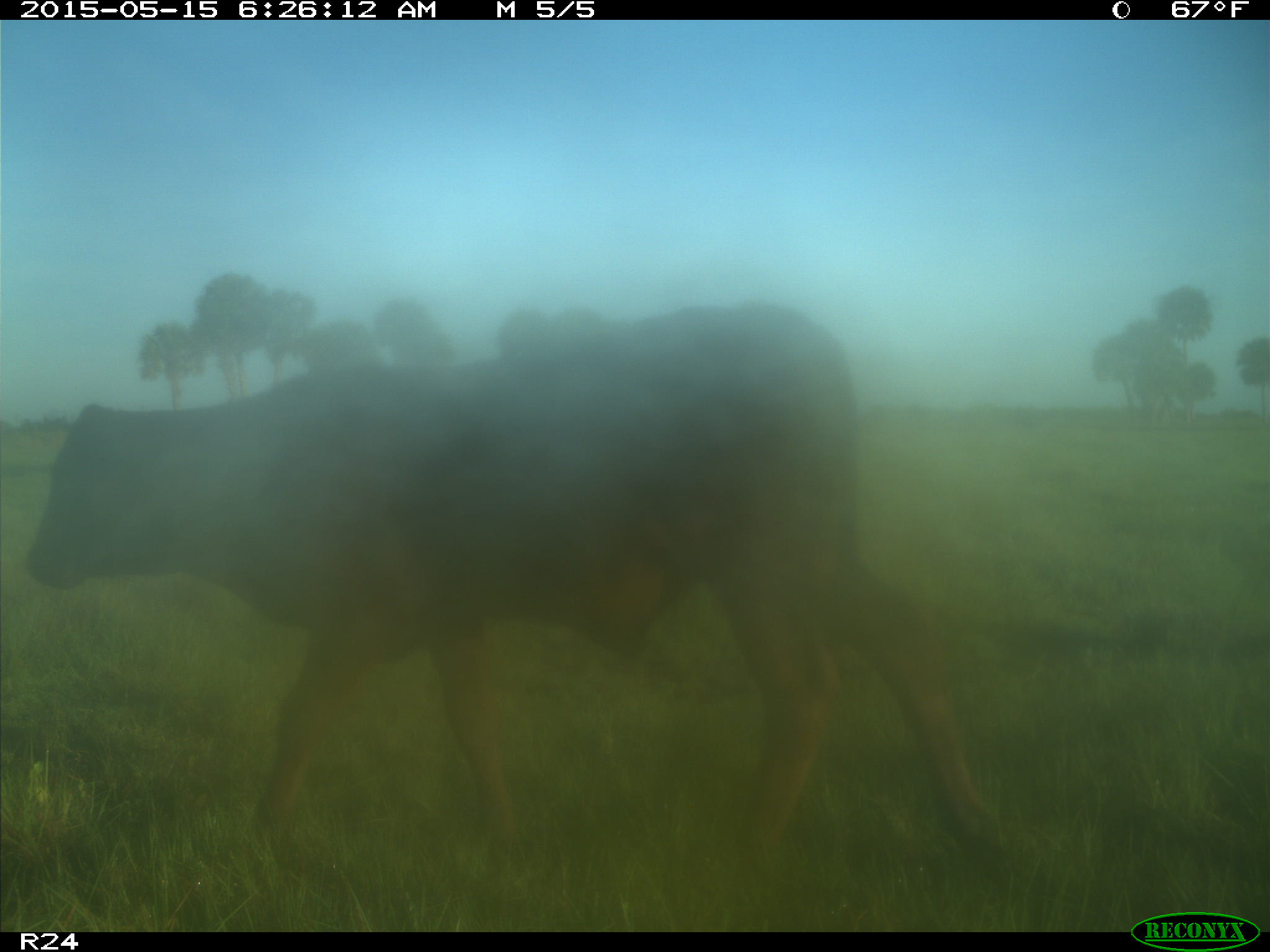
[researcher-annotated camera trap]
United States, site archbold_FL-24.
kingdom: Animalia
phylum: Chordata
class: Mammalia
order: Artiodactyla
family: Bovidae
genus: Bos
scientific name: Bos taurus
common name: domestic cow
Bos taurus (domestic cow).